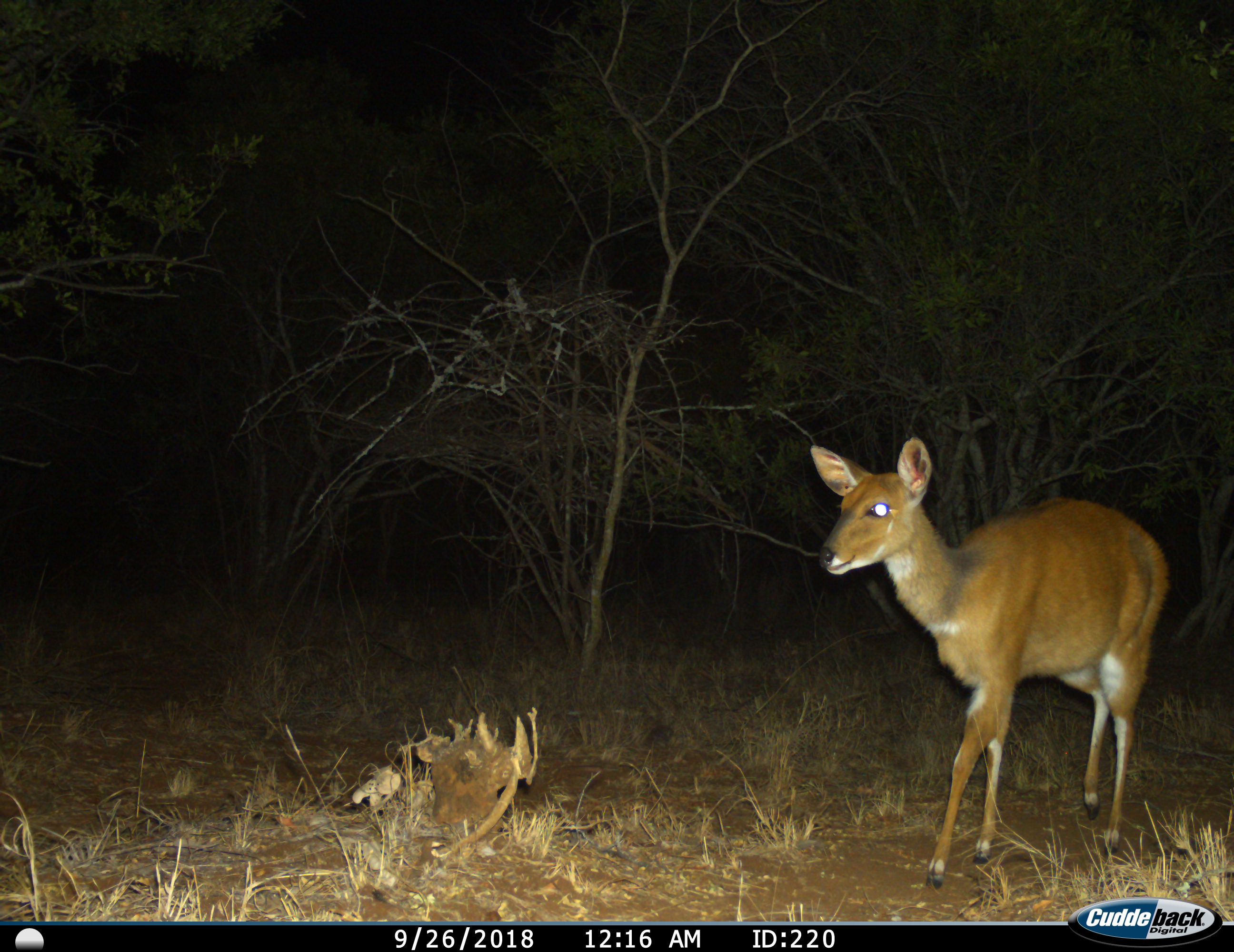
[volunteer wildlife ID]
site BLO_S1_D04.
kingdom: Animalia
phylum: Chordata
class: Mammalia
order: Artiodactyla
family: Bovidae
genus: Tragelaphus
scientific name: Tragelaphus scriptus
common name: bushbuck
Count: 1.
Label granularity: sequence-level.